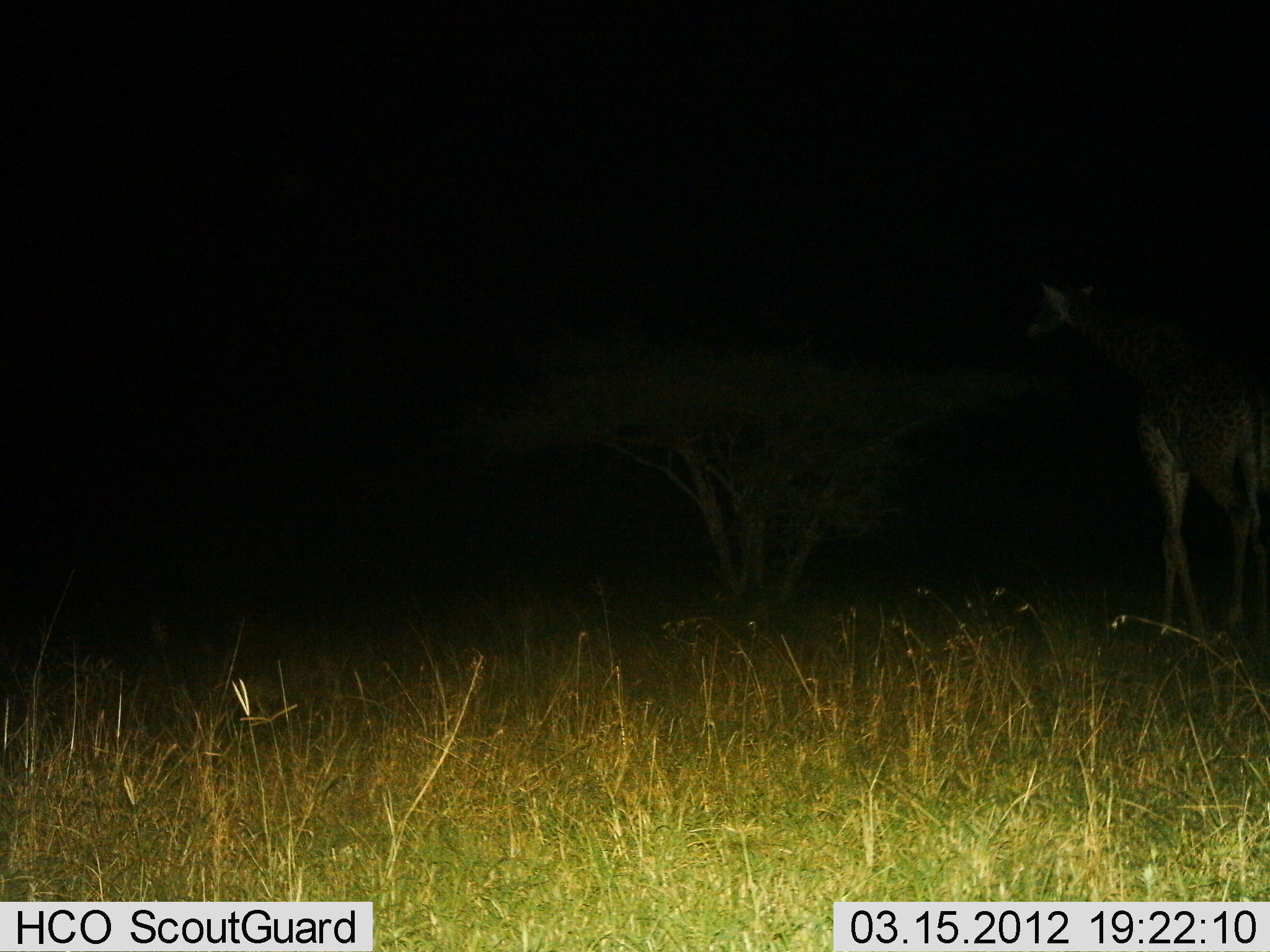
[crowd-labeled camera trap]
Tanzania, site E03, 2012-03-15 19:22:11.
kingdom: Animalia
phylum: Chordata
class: Mammalia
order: Artiodactyla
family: Giraffidae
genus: Giraffa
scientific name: Giraffa camelopardalis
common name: giraffe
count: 1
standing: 37%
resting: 0%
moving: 58%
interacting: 0%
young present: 0%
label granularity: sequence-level